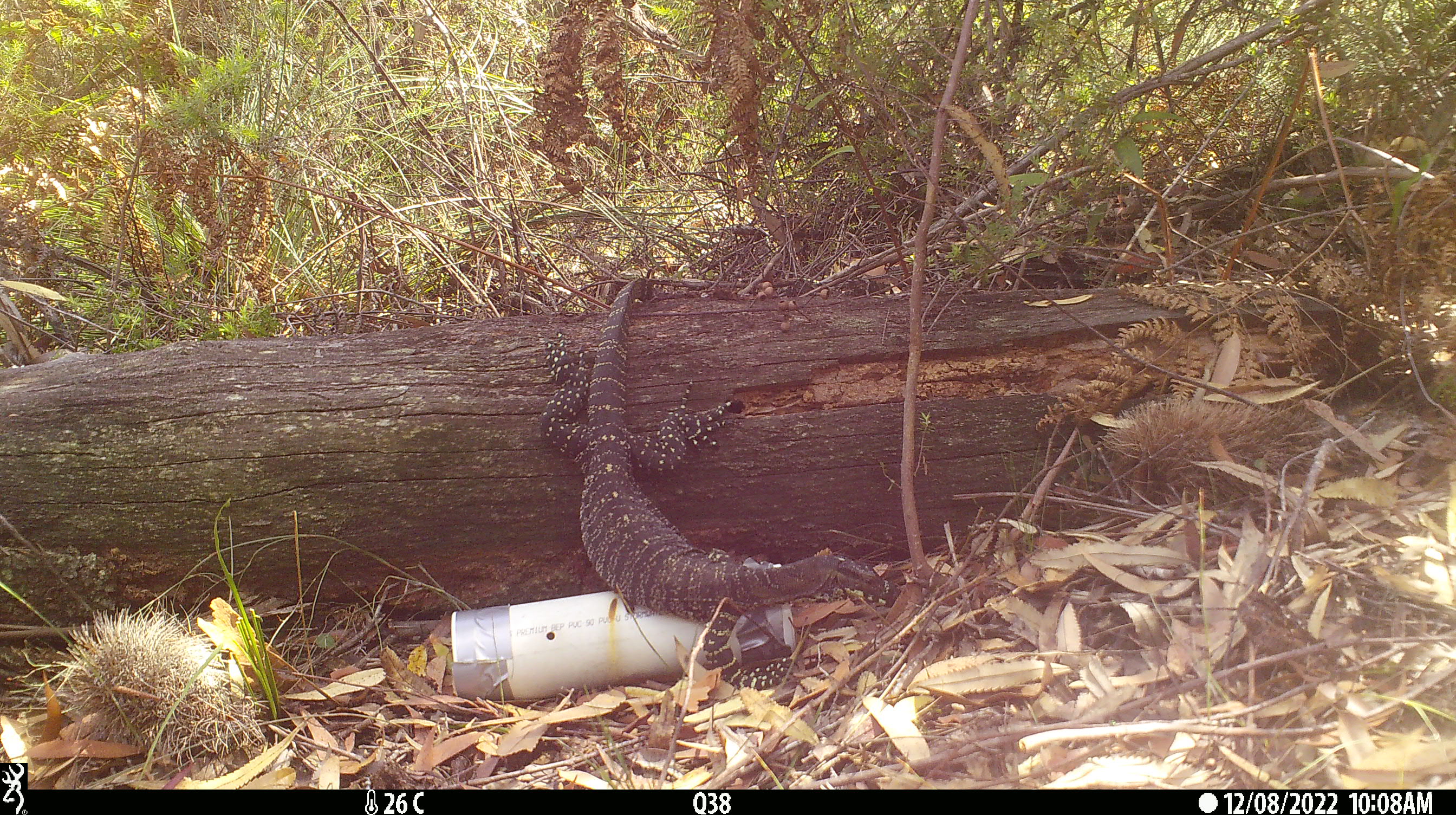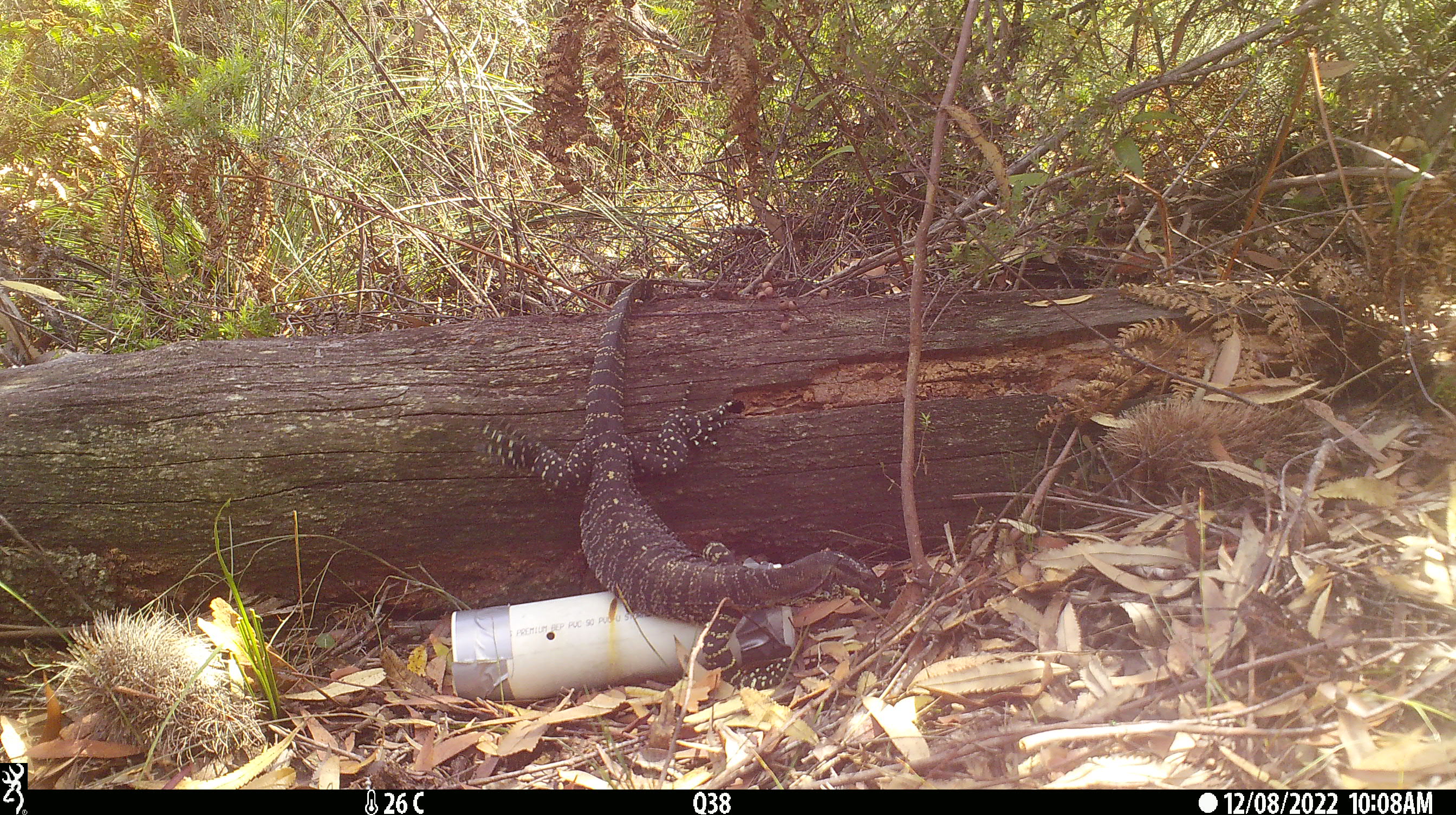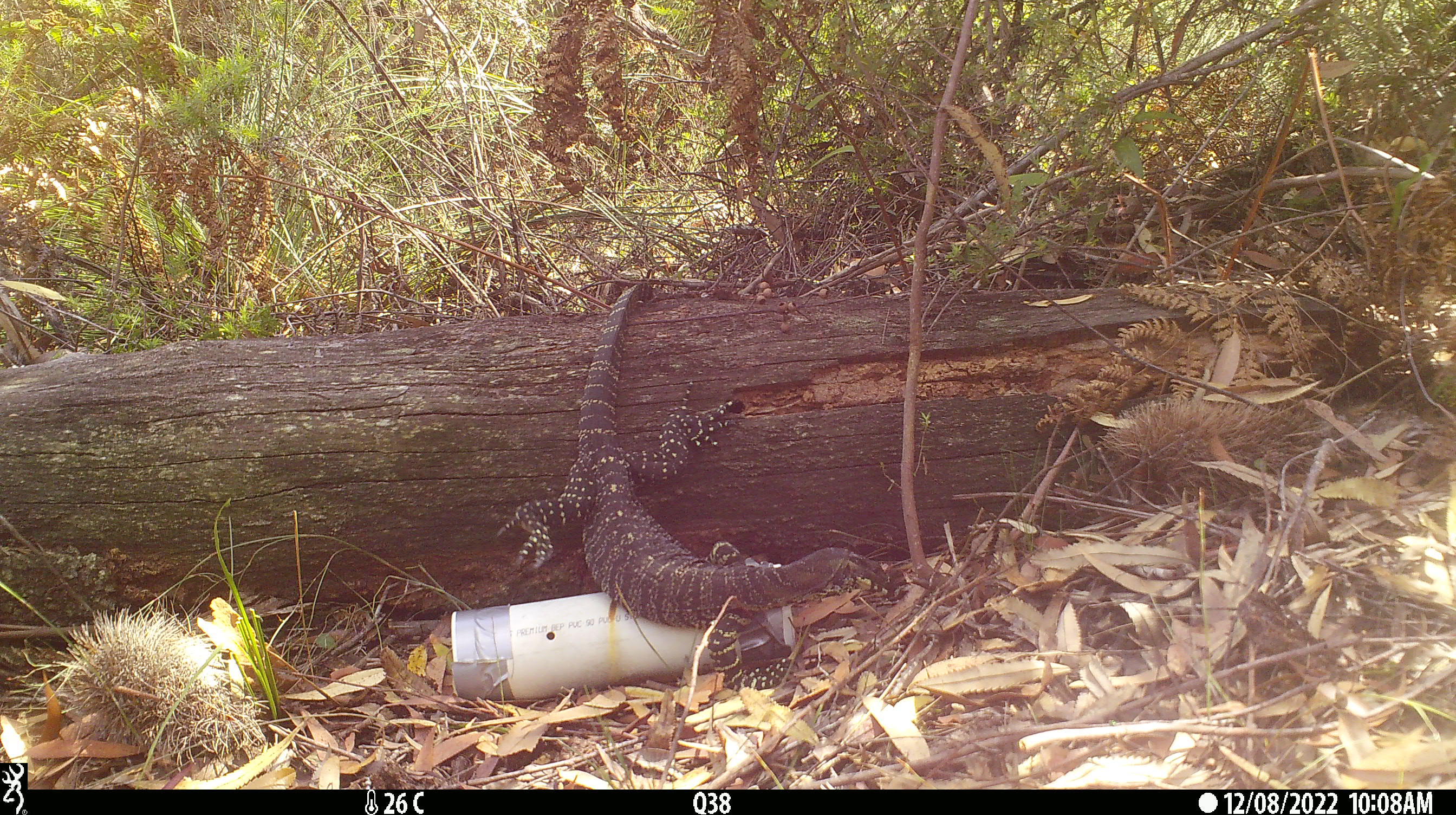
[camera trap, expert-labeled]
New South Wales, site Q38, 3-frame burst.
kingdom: Animalia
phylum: Chordata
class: Reptilia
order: Squamata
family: Varanidae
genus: Varanus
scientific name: Varanus varius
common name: lace monitor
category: goanna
Goanna (lace monitor) (Varanus varius).